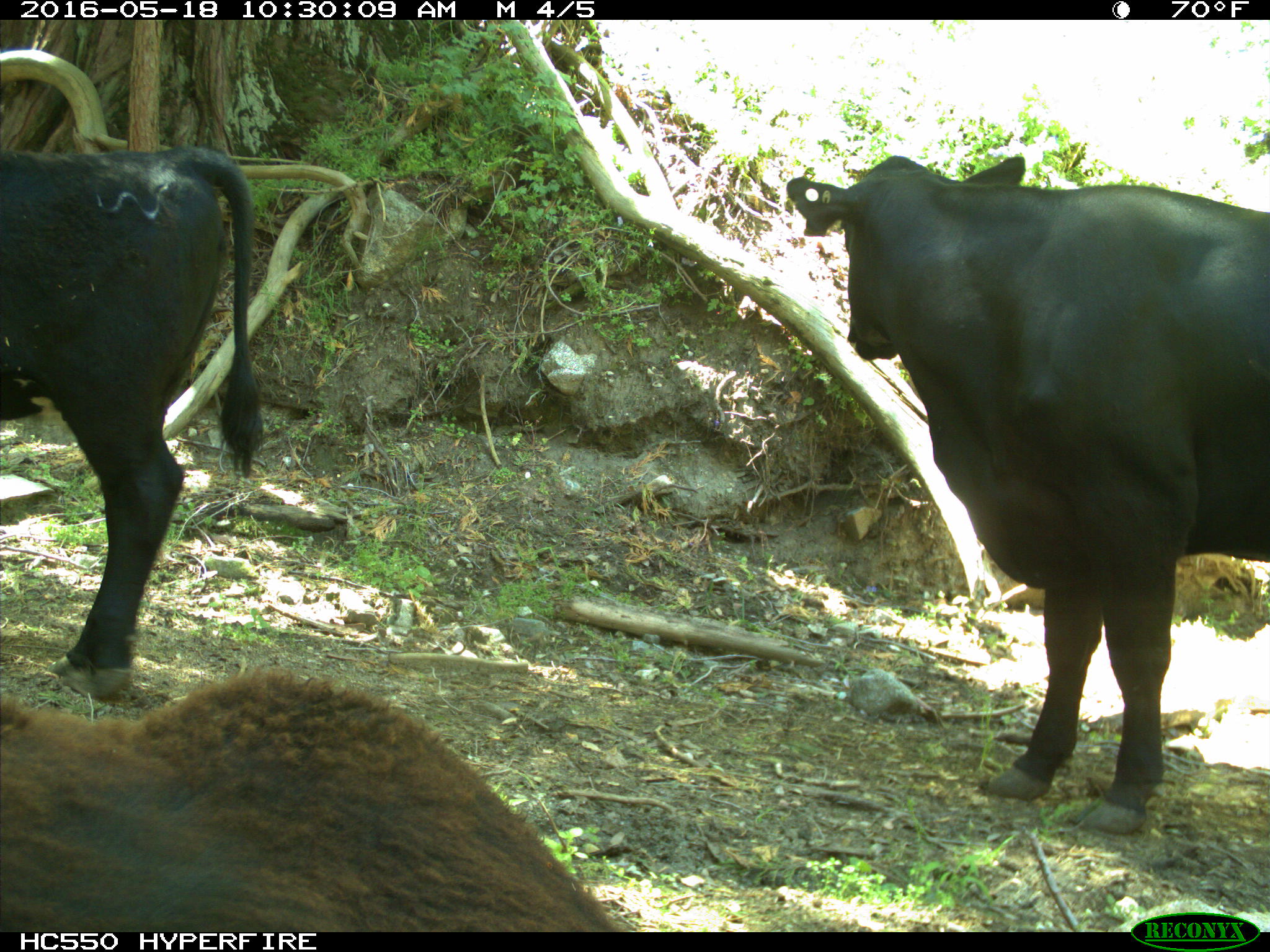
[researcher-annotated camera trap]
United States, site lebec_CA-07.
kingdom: Animalia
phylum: Chordata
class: Mammalia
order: Artiodactyla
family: Bovidae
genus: Bos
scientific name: Bos taurus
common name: domestic cow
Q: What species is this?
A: Bos taurus (domestic cow).